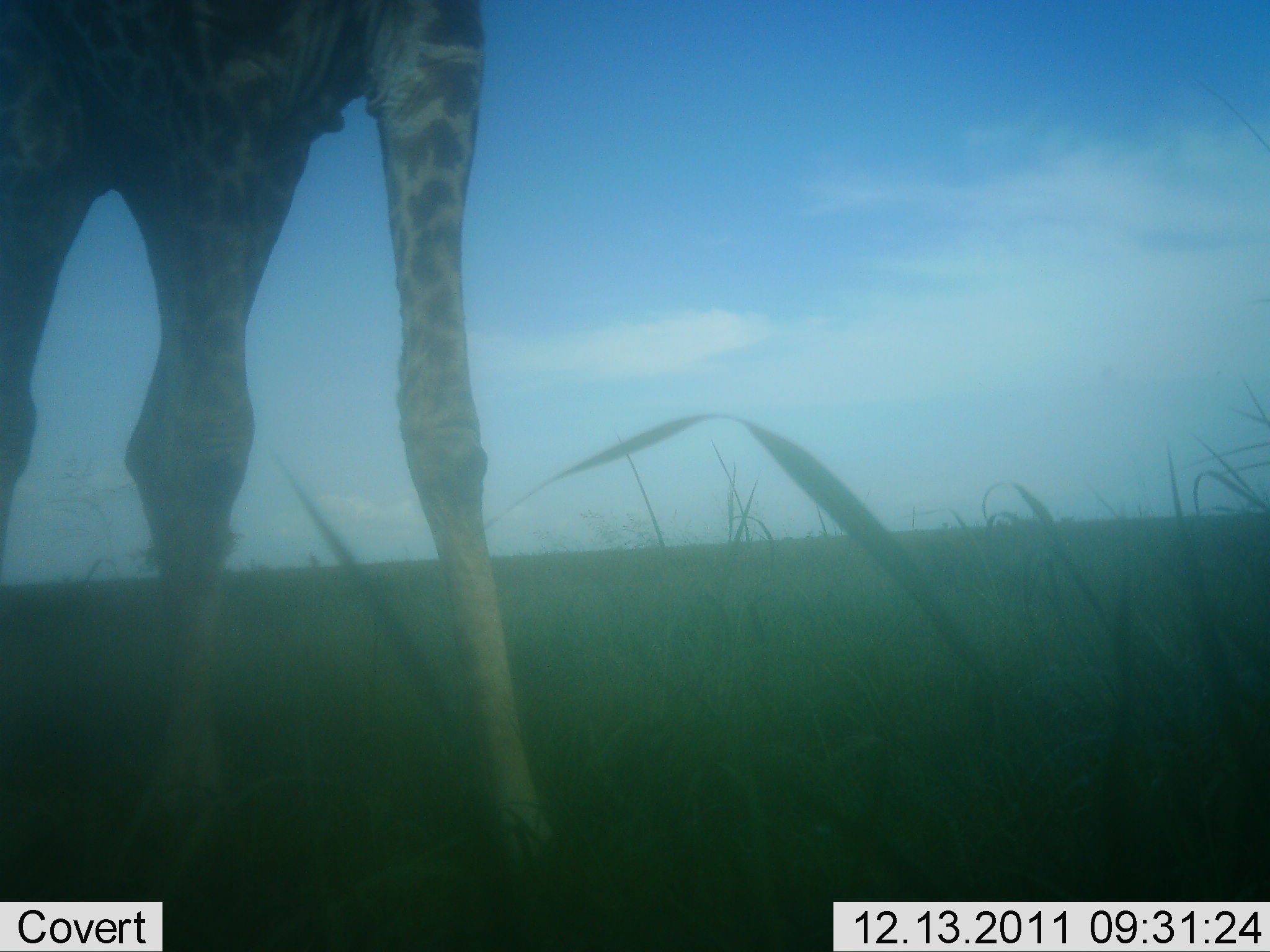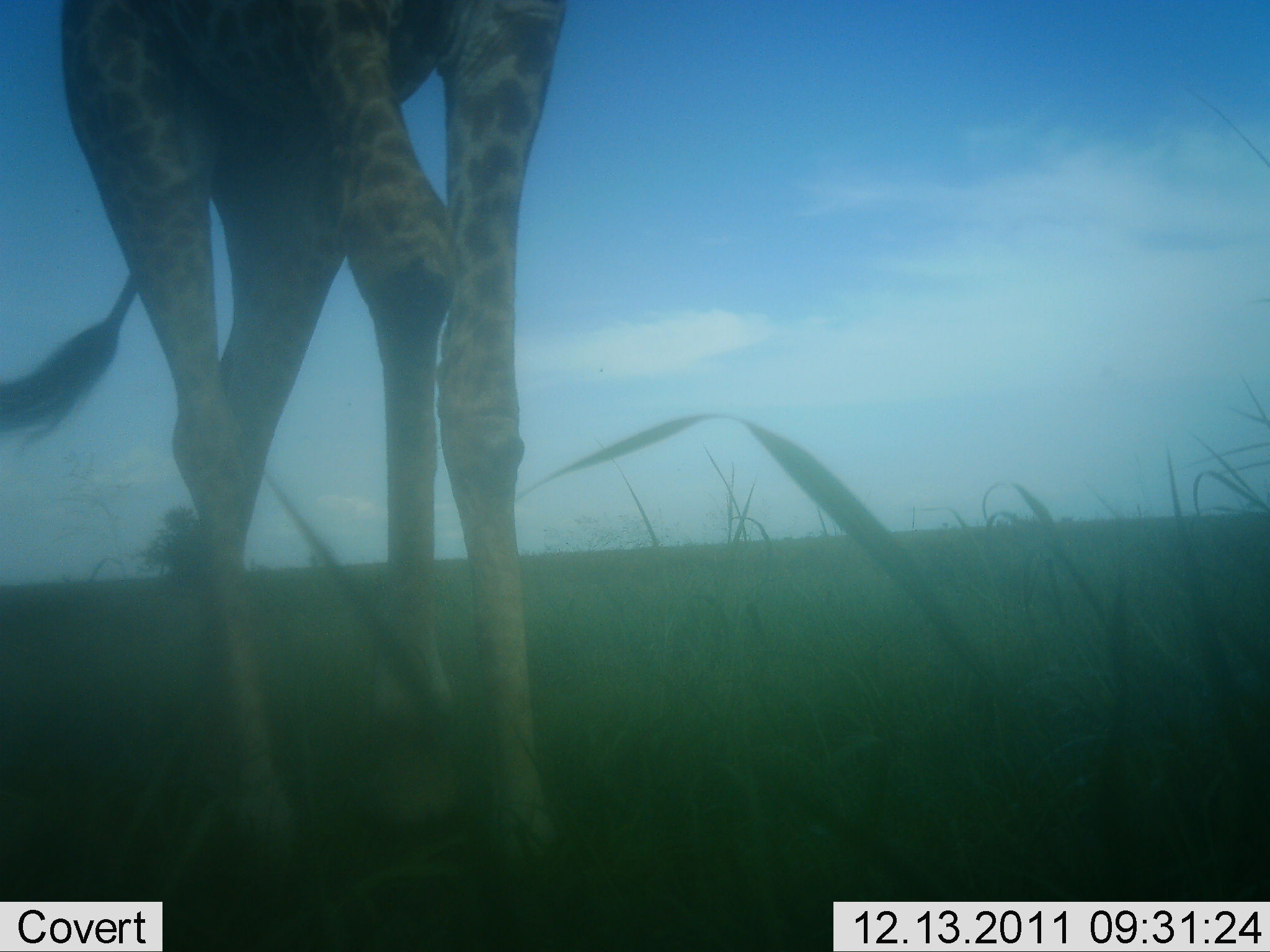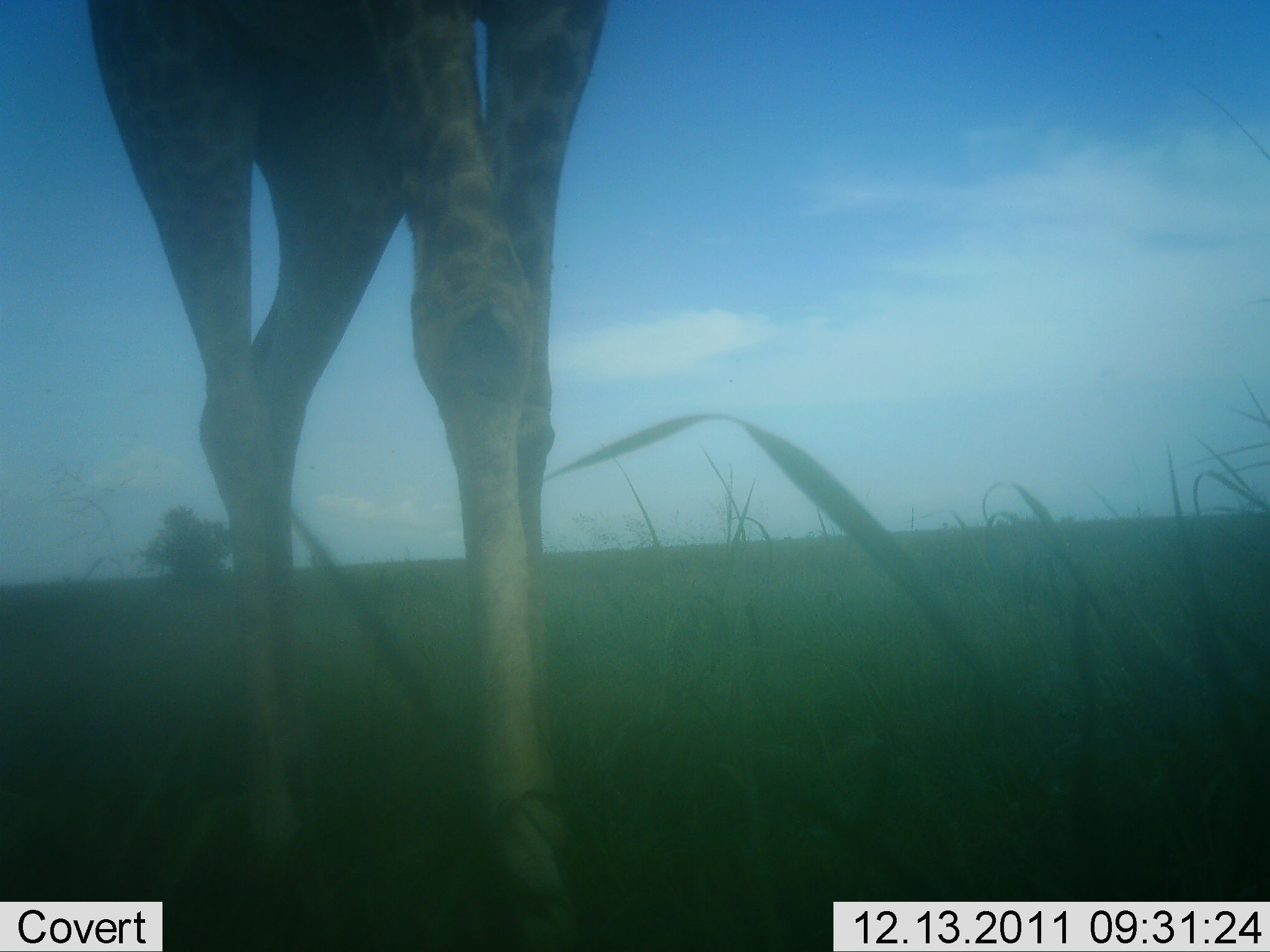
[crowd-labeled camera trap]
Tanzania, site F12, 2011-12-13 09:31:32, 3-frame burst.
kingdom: Animalia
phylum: Chordata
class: Mammalia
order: Artiodactyla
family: Giraffidae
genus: Giraffa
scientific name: Giraffa camelopardalis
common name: giraffe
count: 1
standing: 18%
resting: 0%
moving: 91%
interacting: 0%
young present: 0%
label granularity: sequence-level